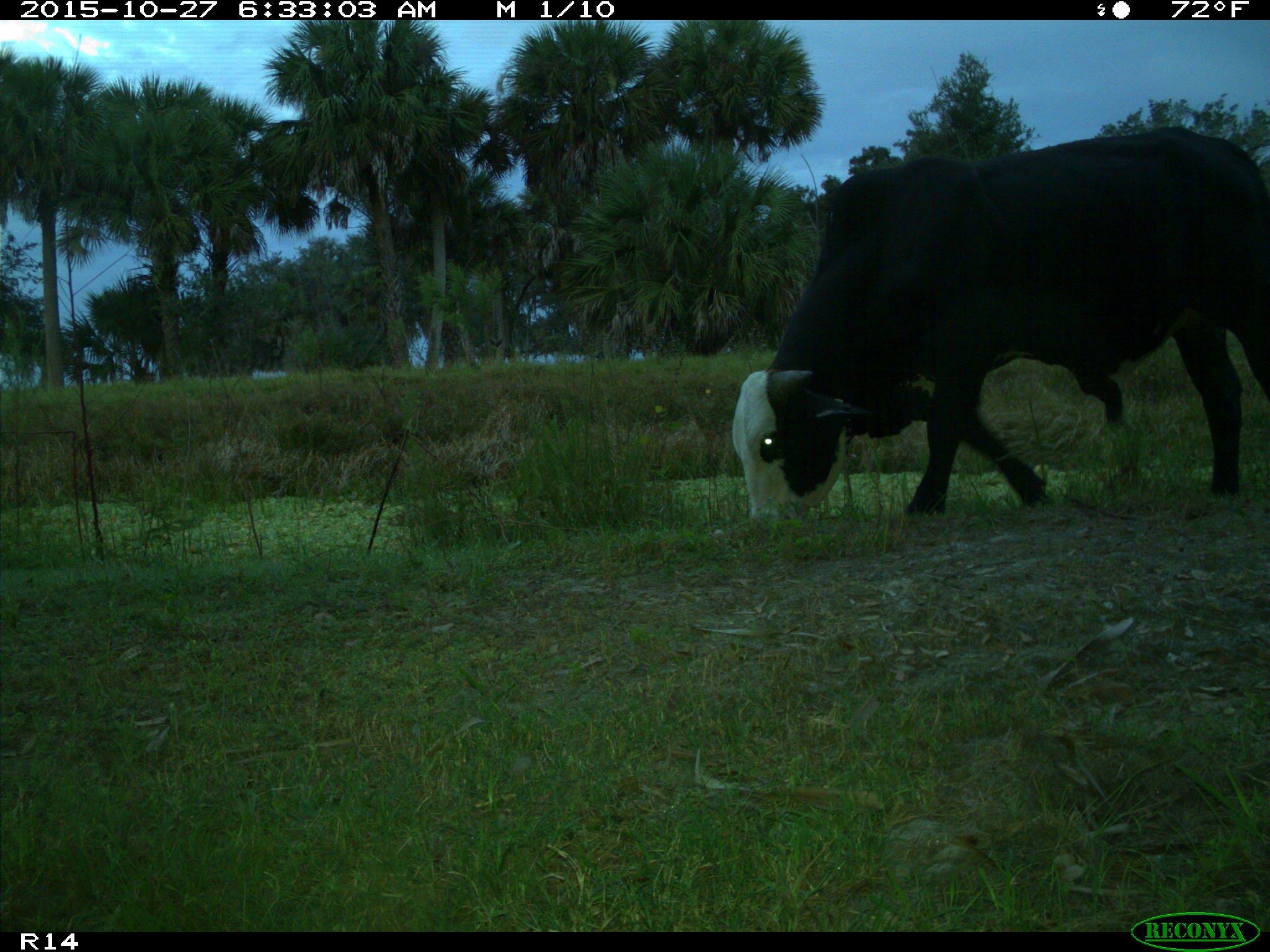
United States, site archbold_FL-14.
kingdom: Animalia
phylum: Chordata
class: Mammalia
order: Artiodactyla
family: Bovidae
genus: Bos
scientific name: Bos taurus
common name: domestic cow